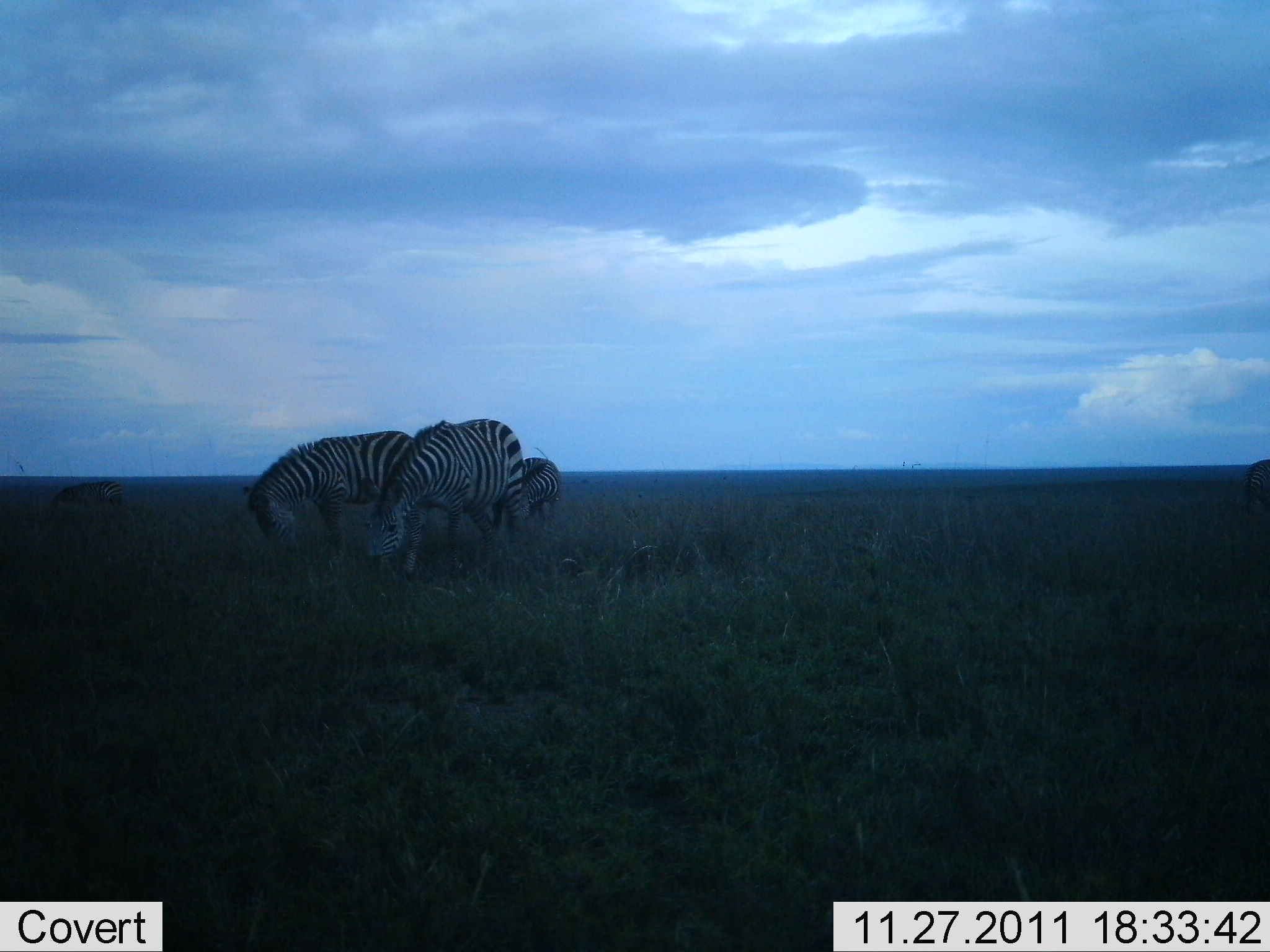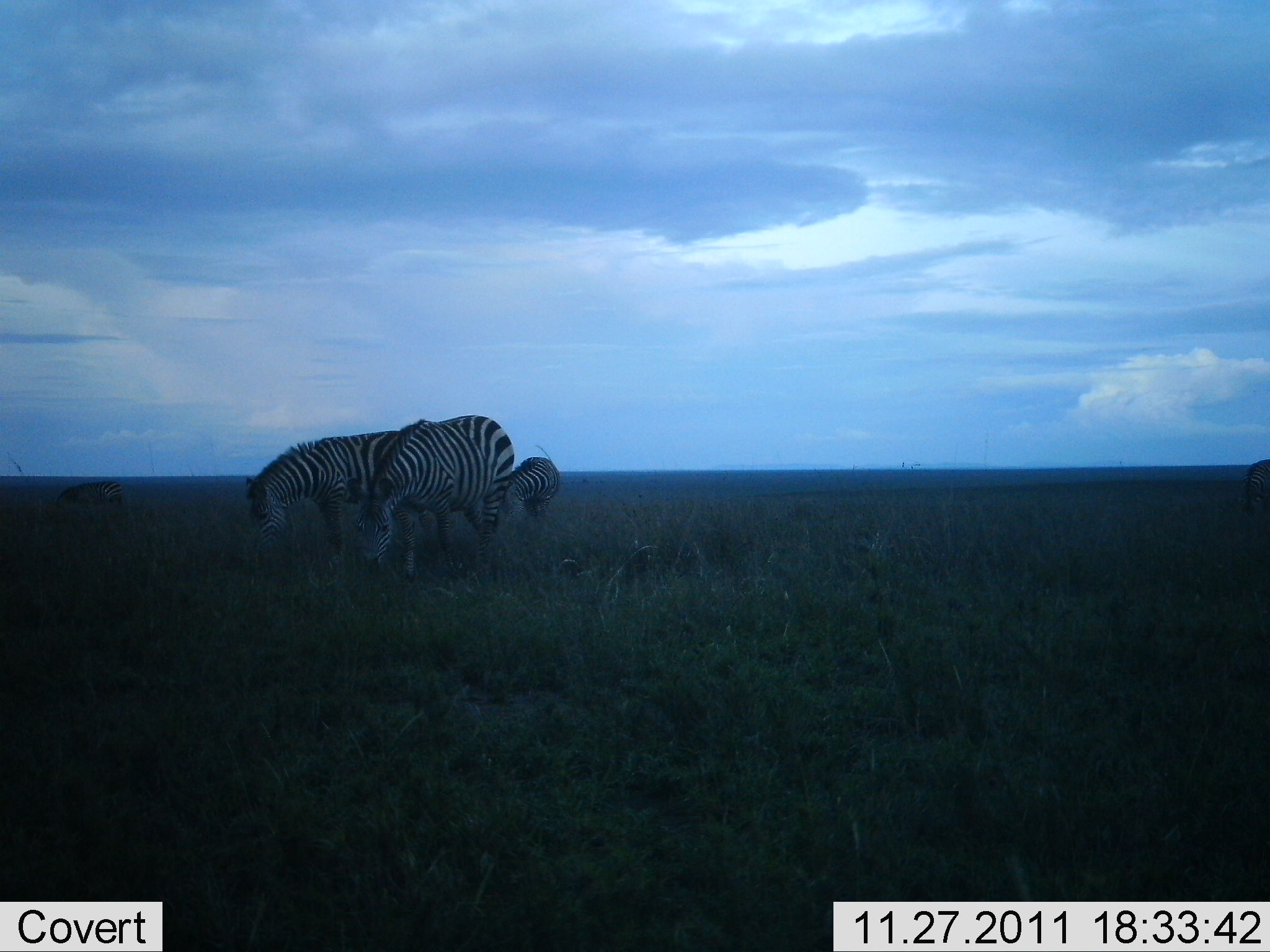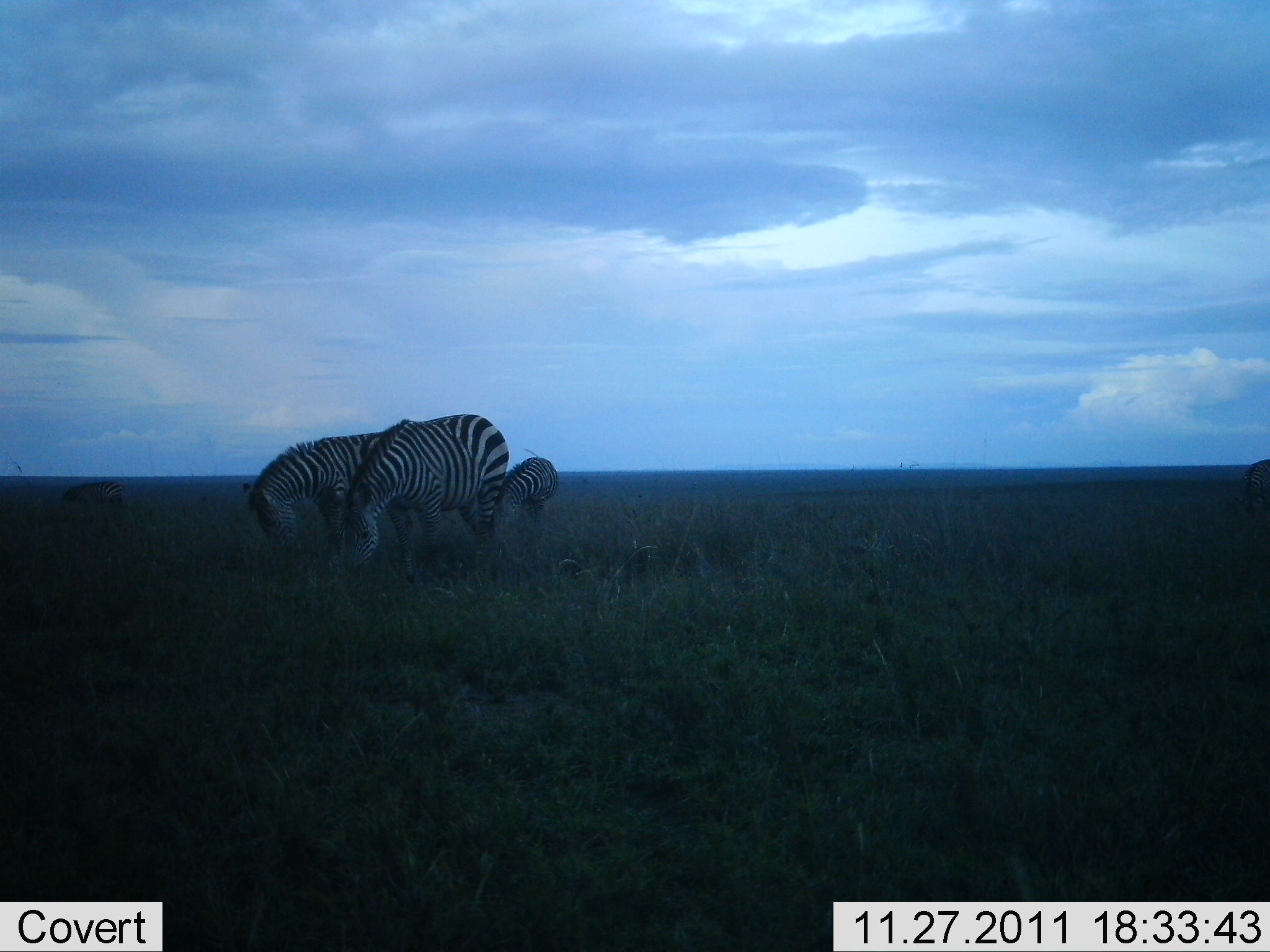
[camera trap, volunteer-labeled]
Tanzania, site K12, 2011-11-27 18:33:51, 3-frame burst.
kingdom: Animalia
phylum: Chordata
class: Mammalia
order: Perissodactyla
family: Equidae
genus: Equus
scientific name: Equus quagga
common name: plains zebra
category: zebra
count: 4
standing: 18%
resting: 0%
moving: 12%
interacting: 0%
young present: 6%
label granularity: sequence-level